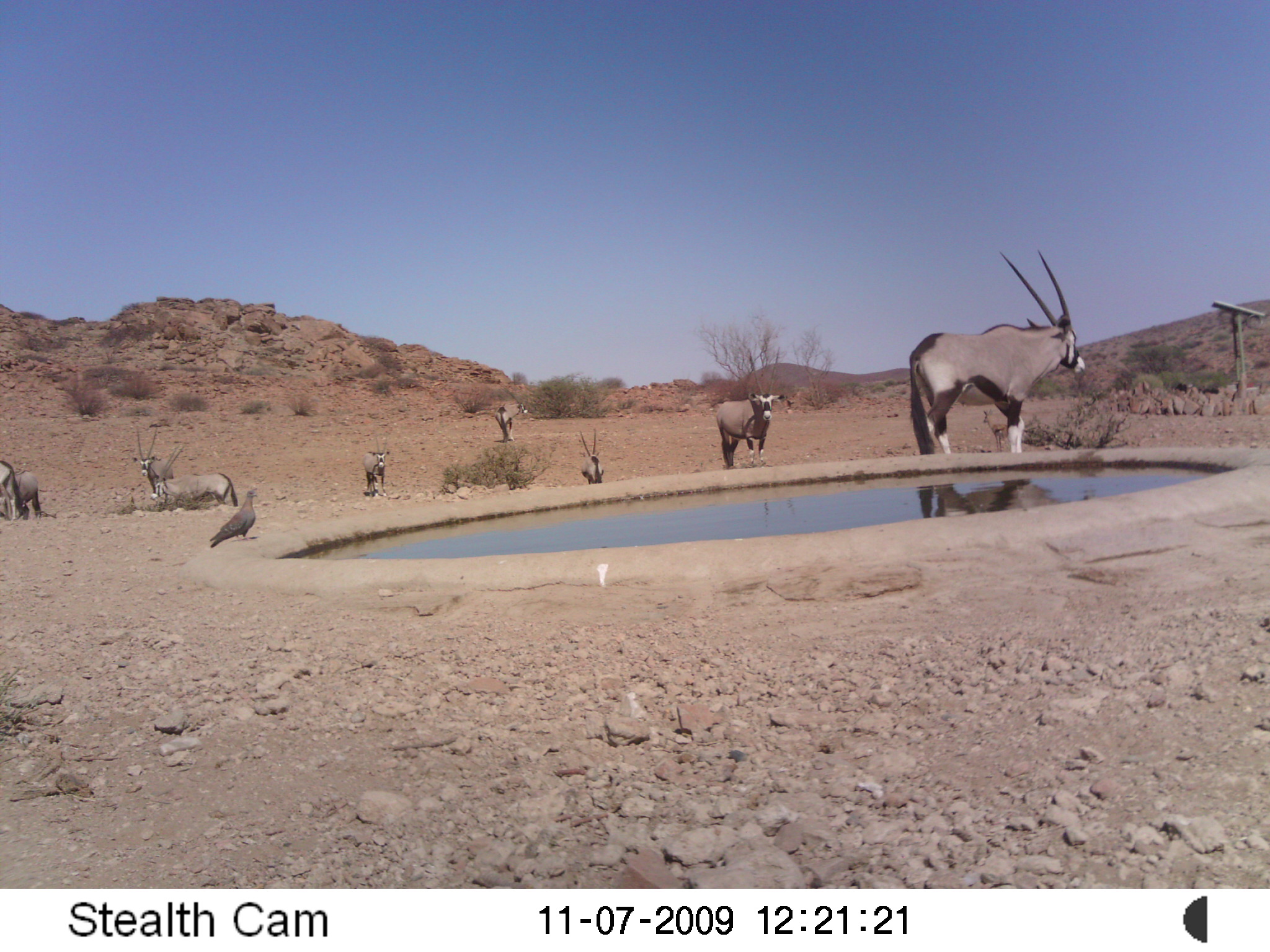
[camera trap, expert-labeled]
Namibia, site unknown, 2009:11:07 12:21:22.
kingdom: Animalia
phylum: Chordata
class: Mammalia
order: Artiodactyla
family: Bovidae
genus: Oryx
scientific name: Oryx gazella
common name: gemsbok